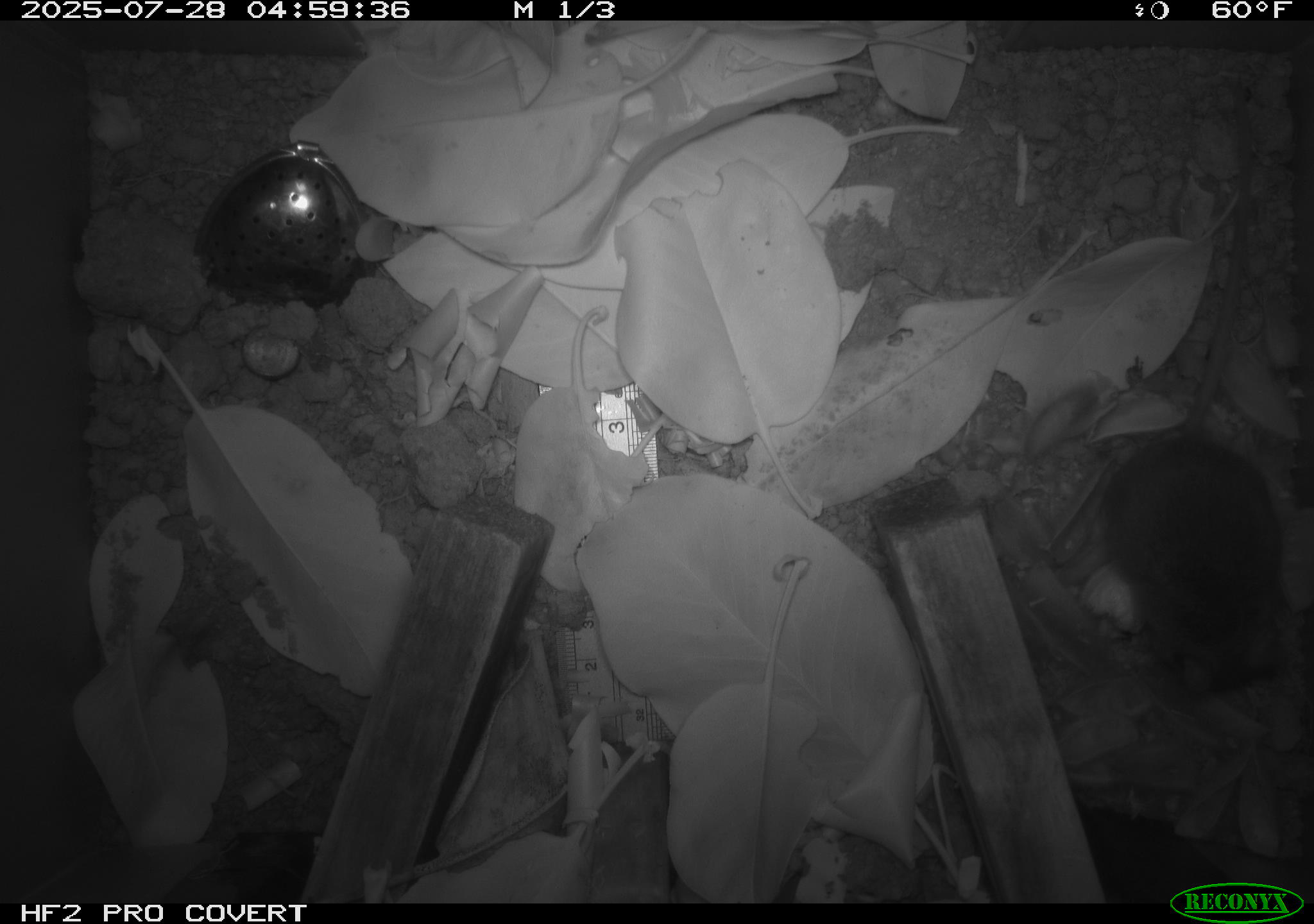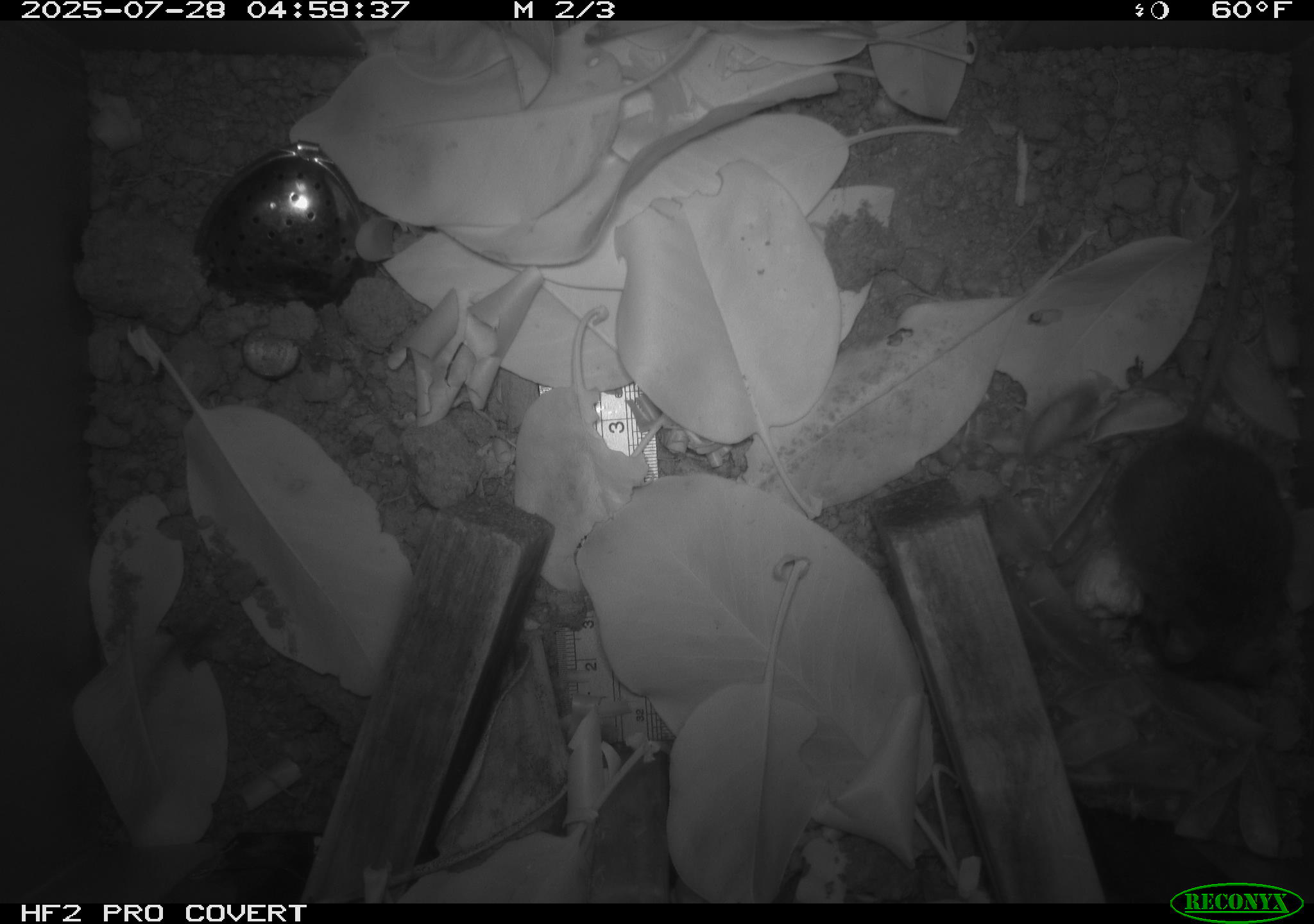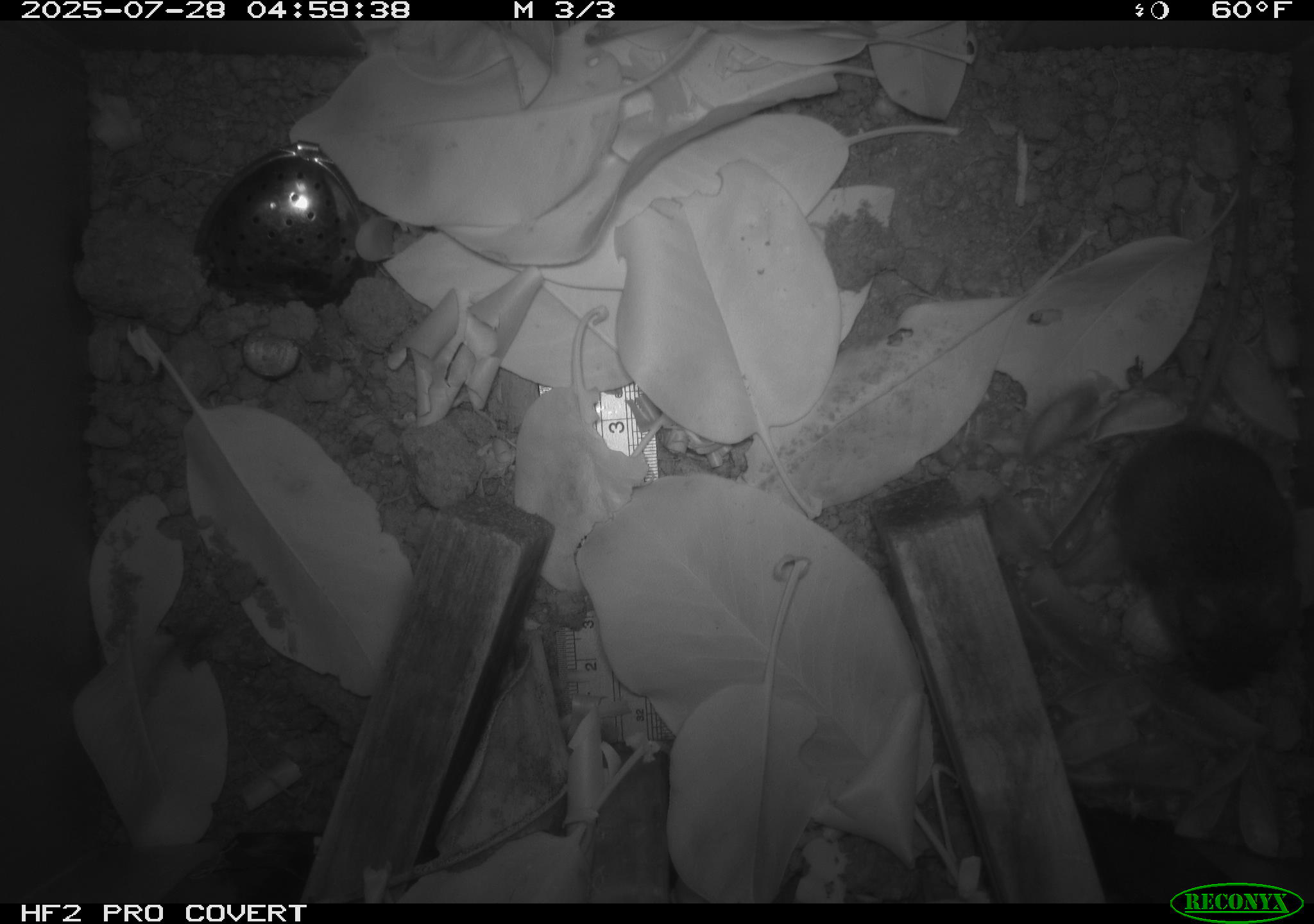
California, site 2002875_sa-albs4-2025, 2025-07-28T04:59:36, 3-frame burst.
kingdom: Animalia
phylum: Chordata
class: Mammalia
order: Rodentia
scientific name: Rodentia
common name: mouse species